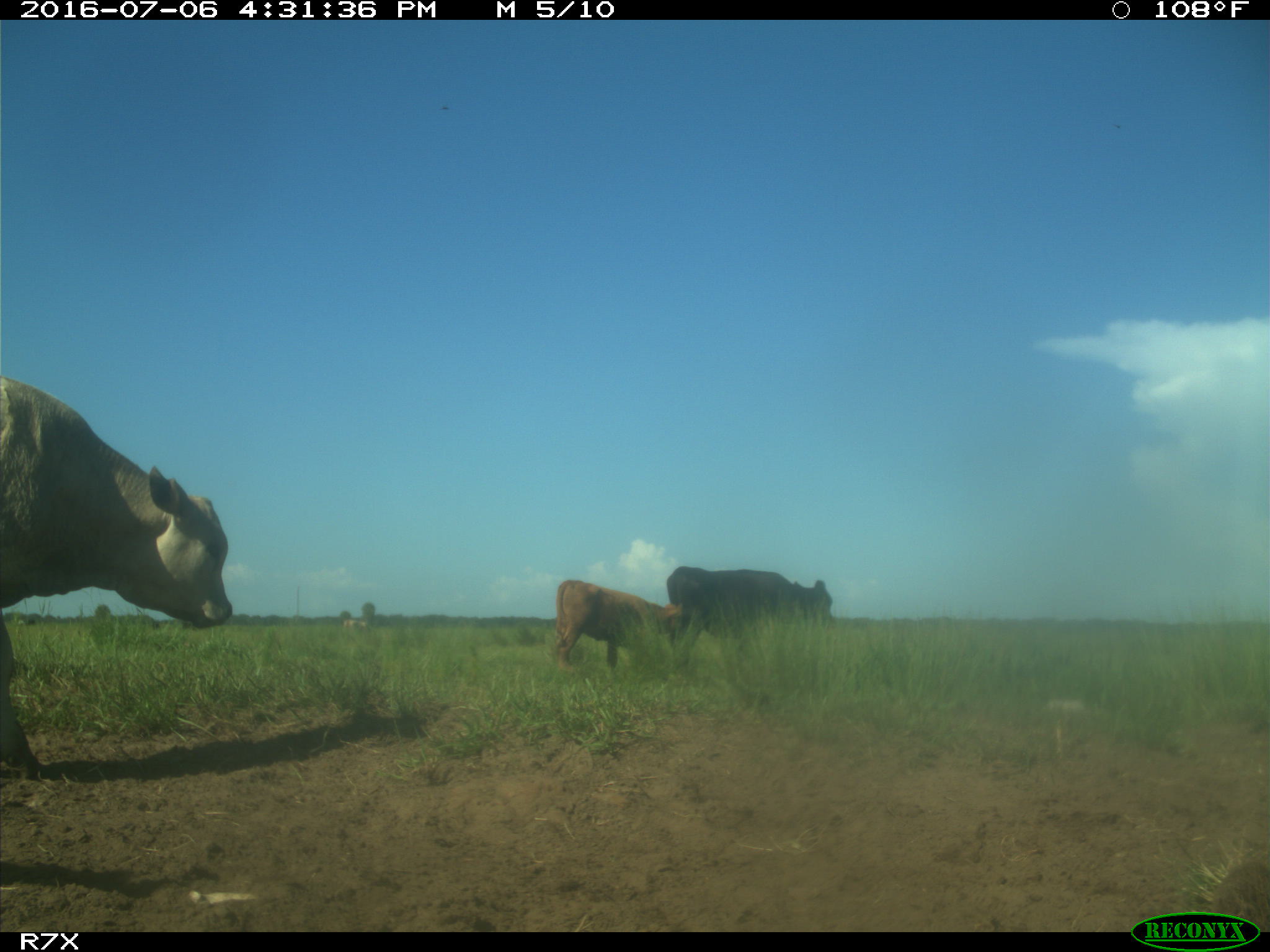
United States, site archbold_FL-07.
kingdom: Animalia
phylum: Chordata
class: Mammalia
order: Artiodactyla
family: Bovidae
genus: Bos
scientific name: Bos taurus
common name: domestic cow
Bos taurus (domestic cow).